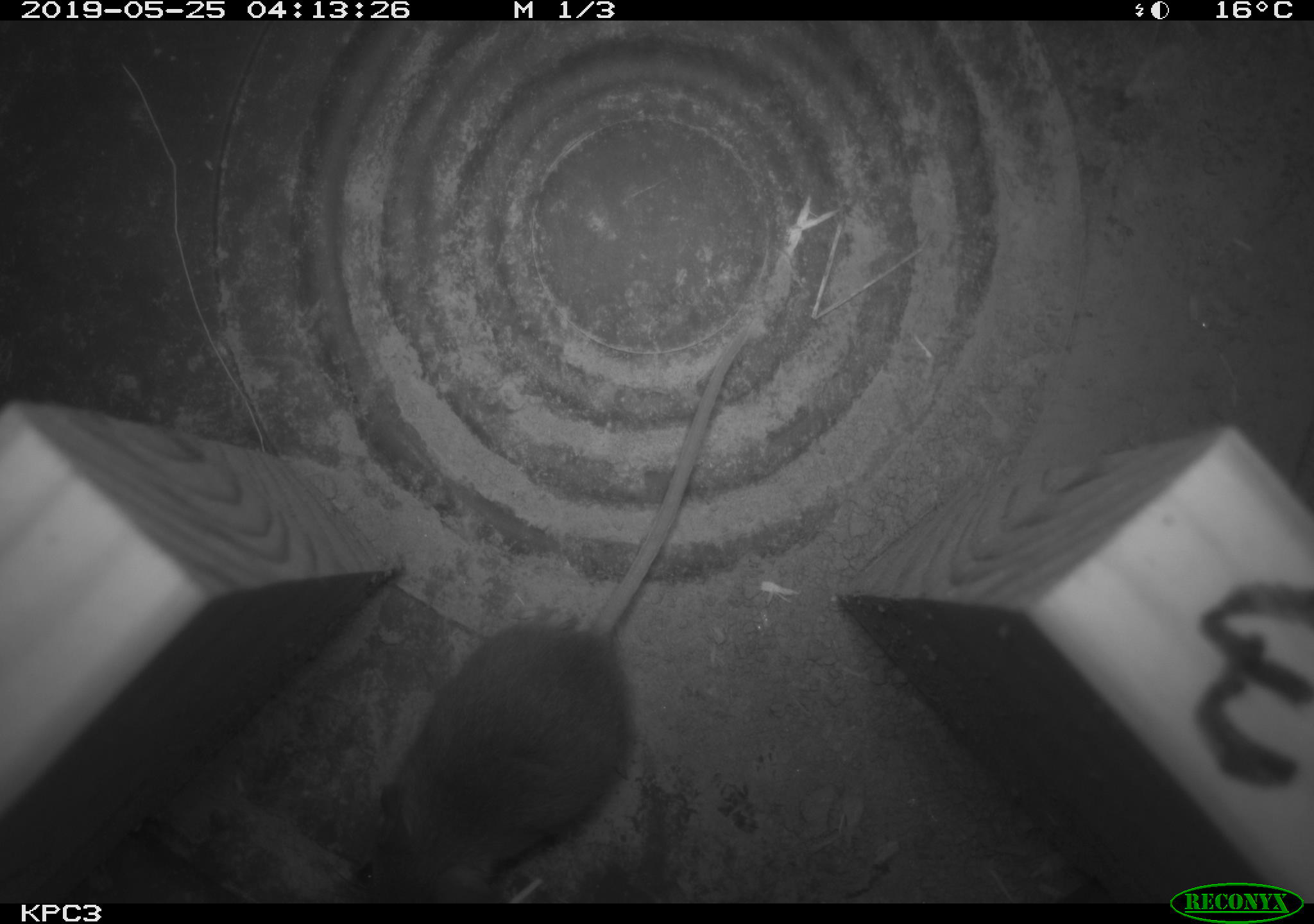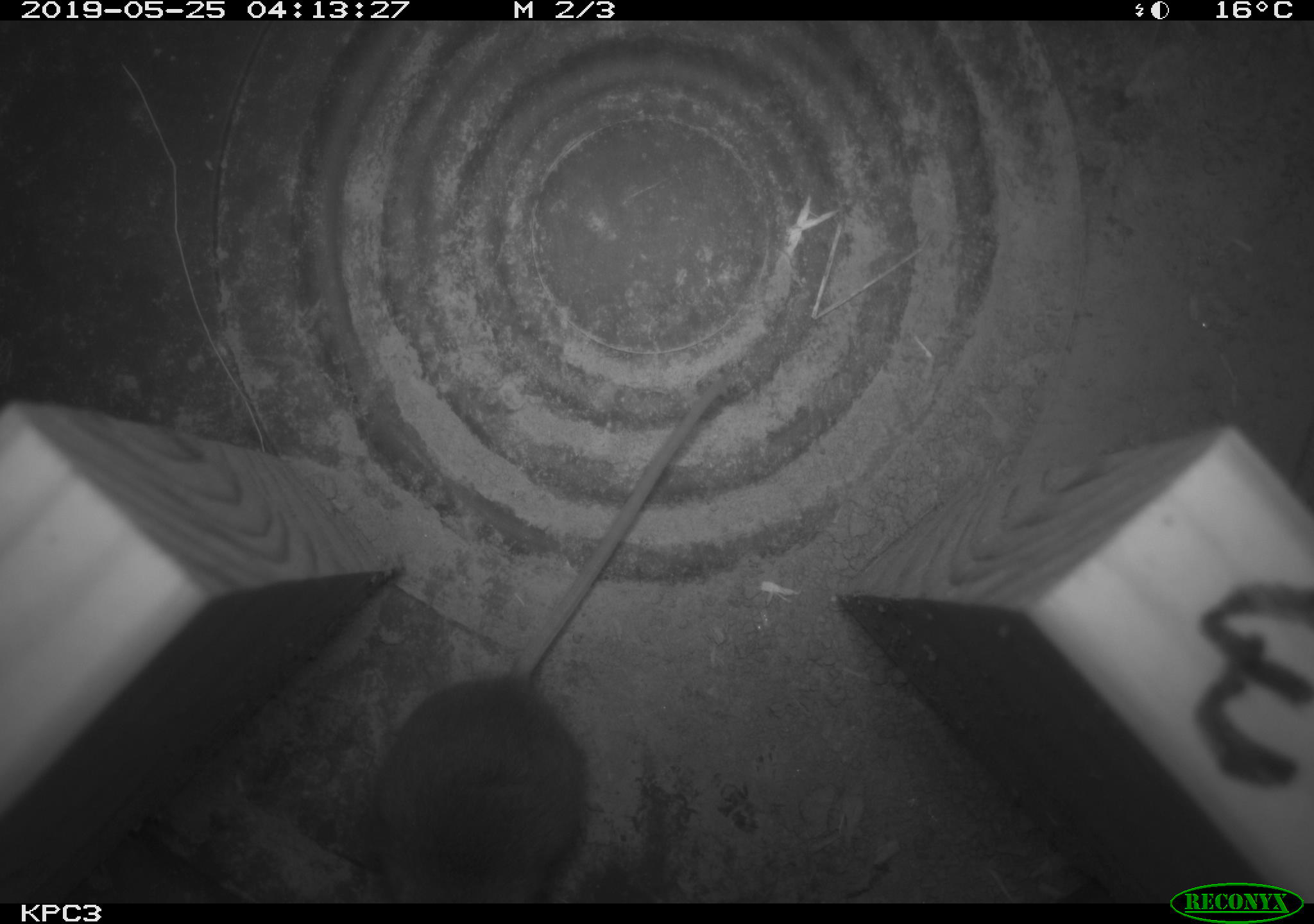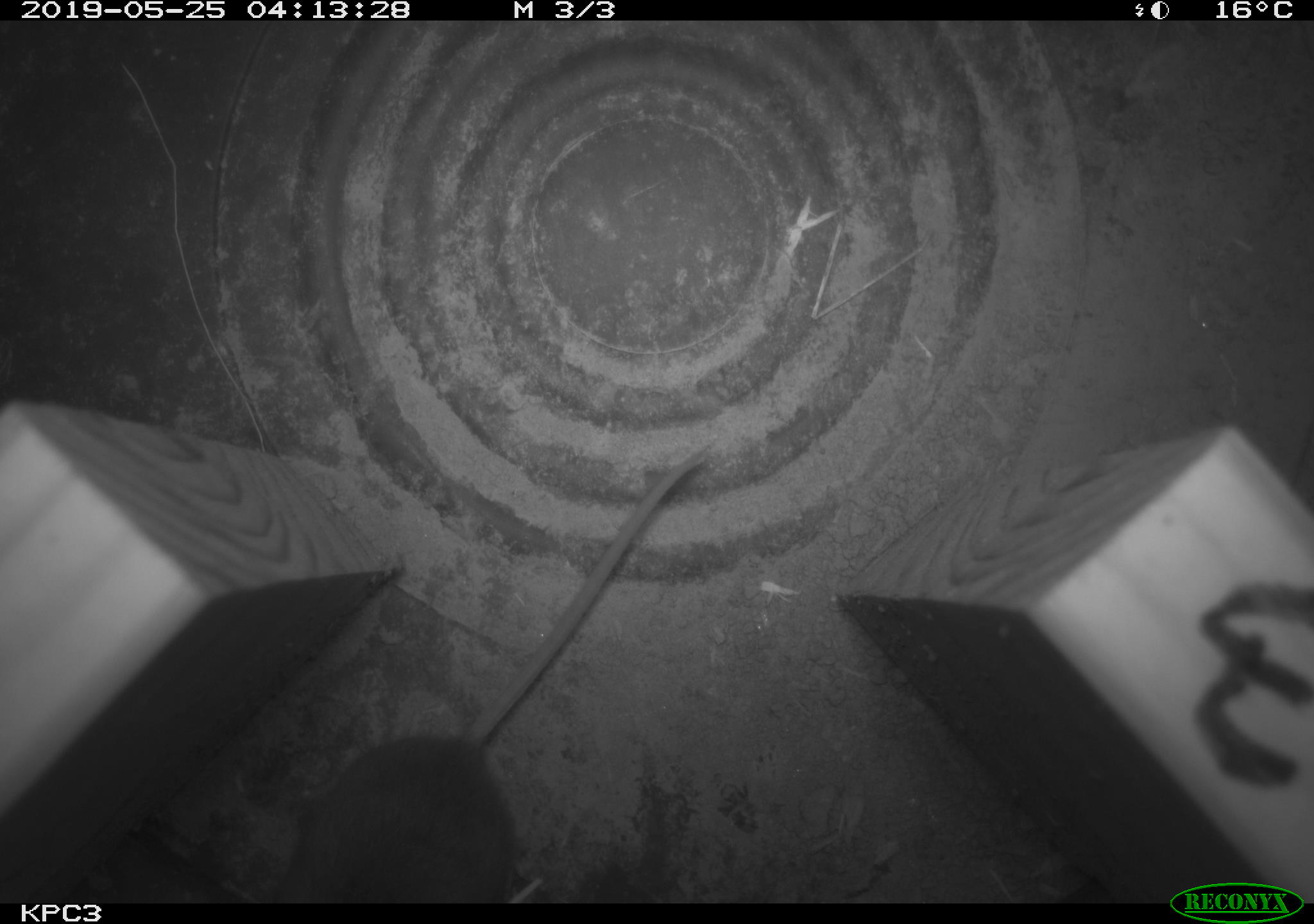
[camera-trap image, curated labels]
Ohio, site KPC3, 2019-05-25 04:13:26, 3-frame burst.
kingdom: Animalia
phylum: Chordata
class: Mammalia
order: Rodentia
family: Cricetidae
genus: Peromyscus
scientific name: Peromyscus leucopus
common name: white-footed mouse